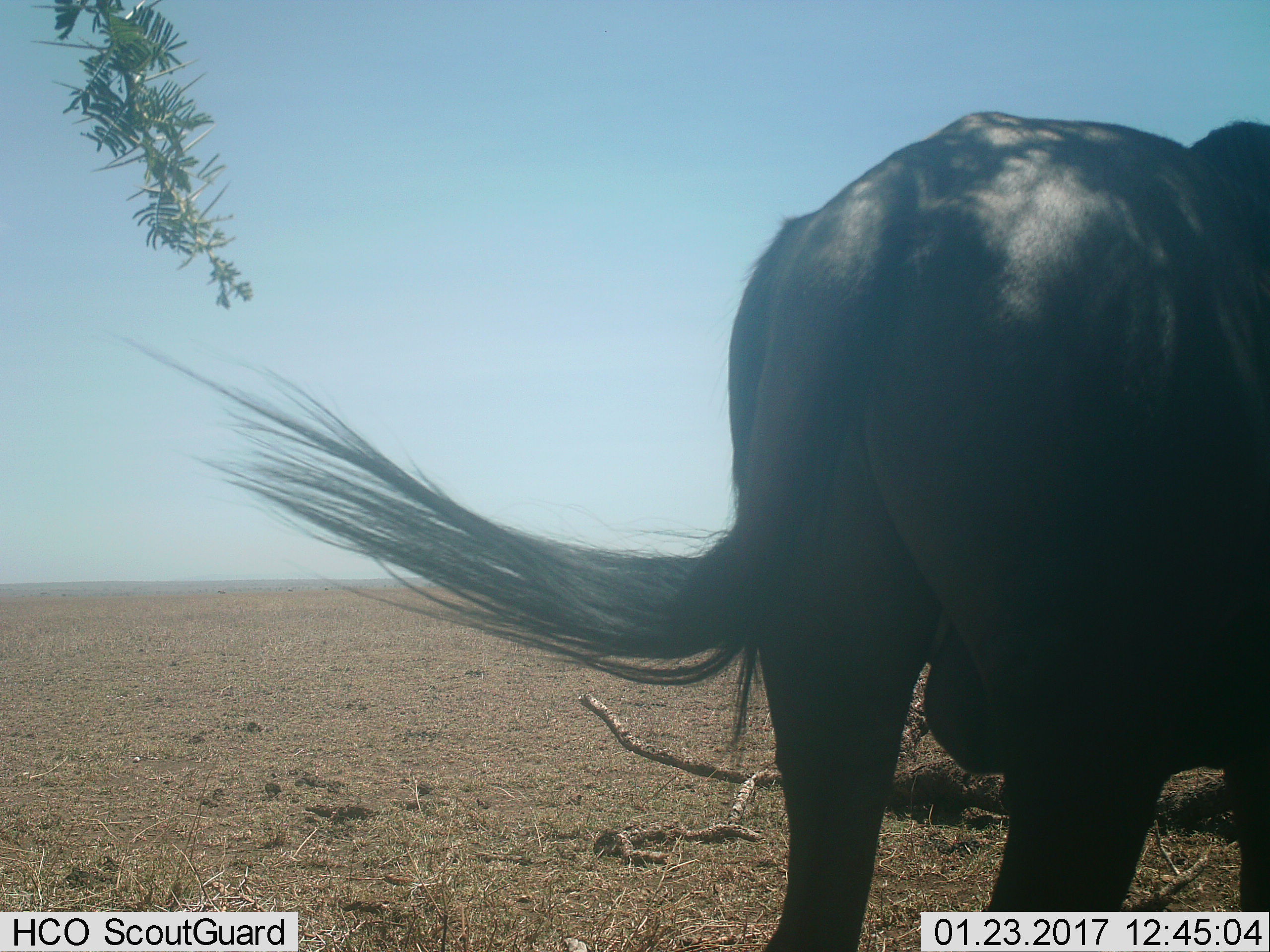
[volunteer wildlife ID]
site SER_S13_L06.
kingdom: Animalia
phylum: Chordata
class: Mammalia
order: Artiodactyla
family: Bovidae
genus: Connochaetes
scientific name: Connochaetes taurinus taurinus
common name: blue wildebeest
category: wildebeestblue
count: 1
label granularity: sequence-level